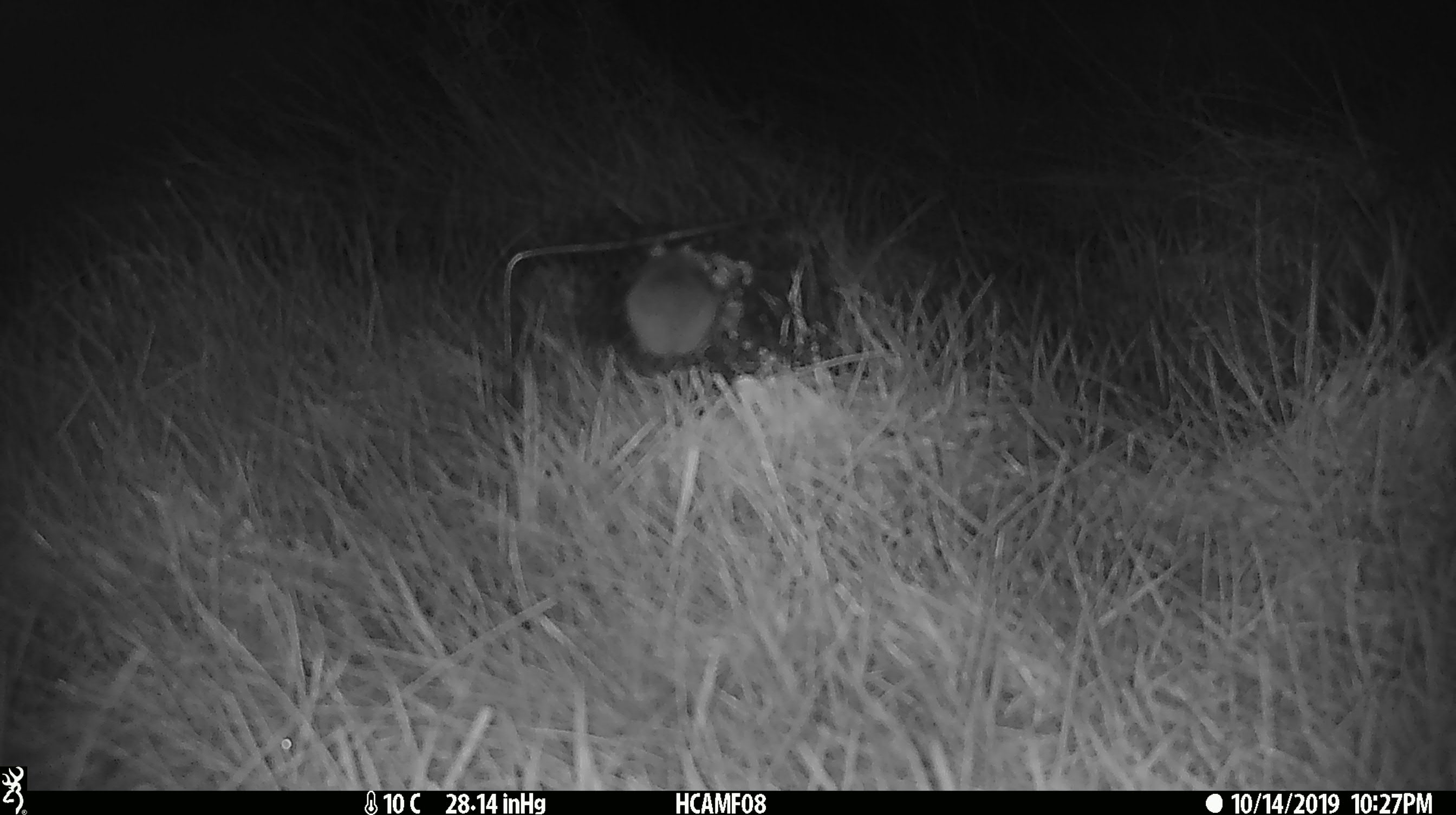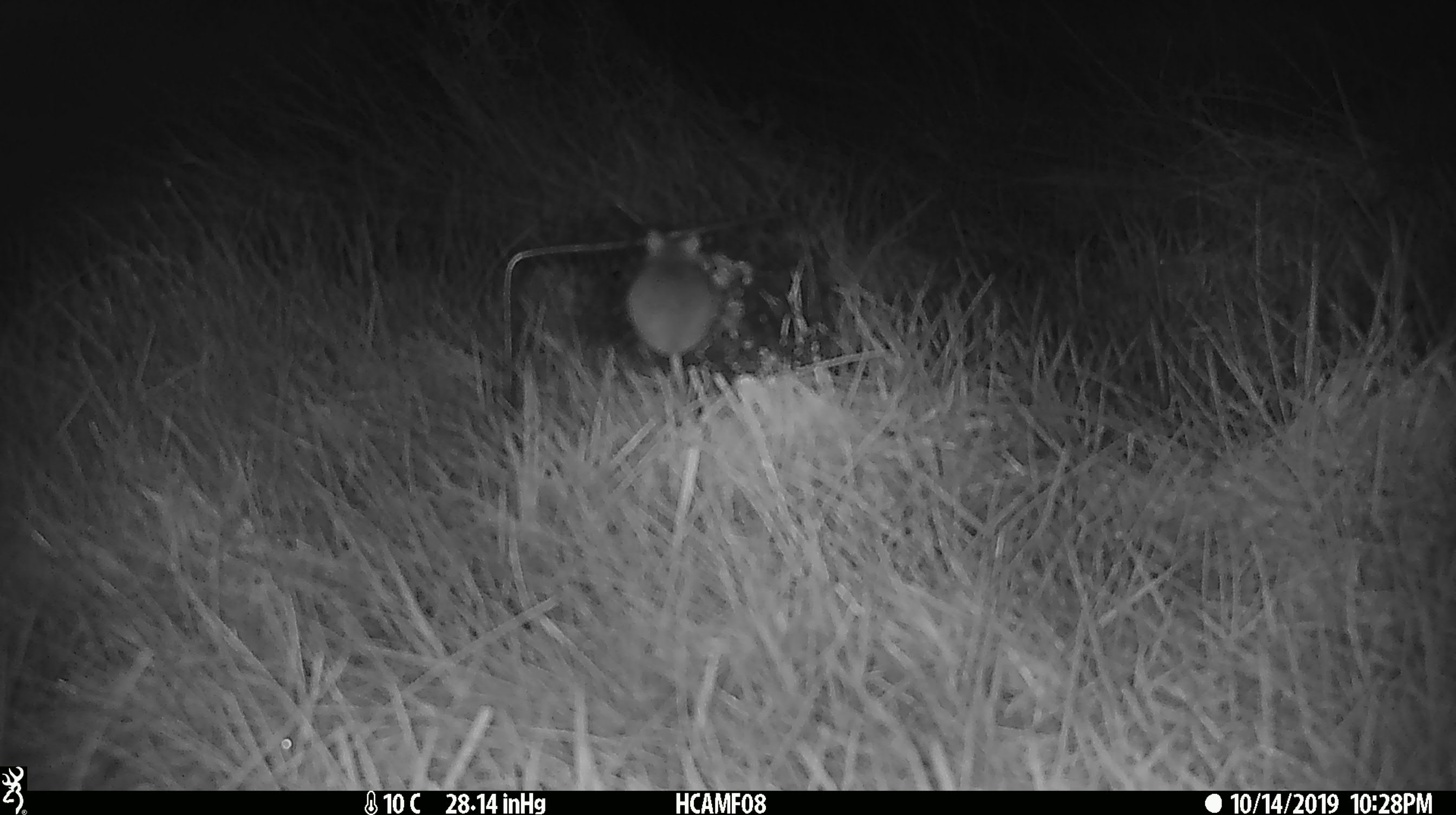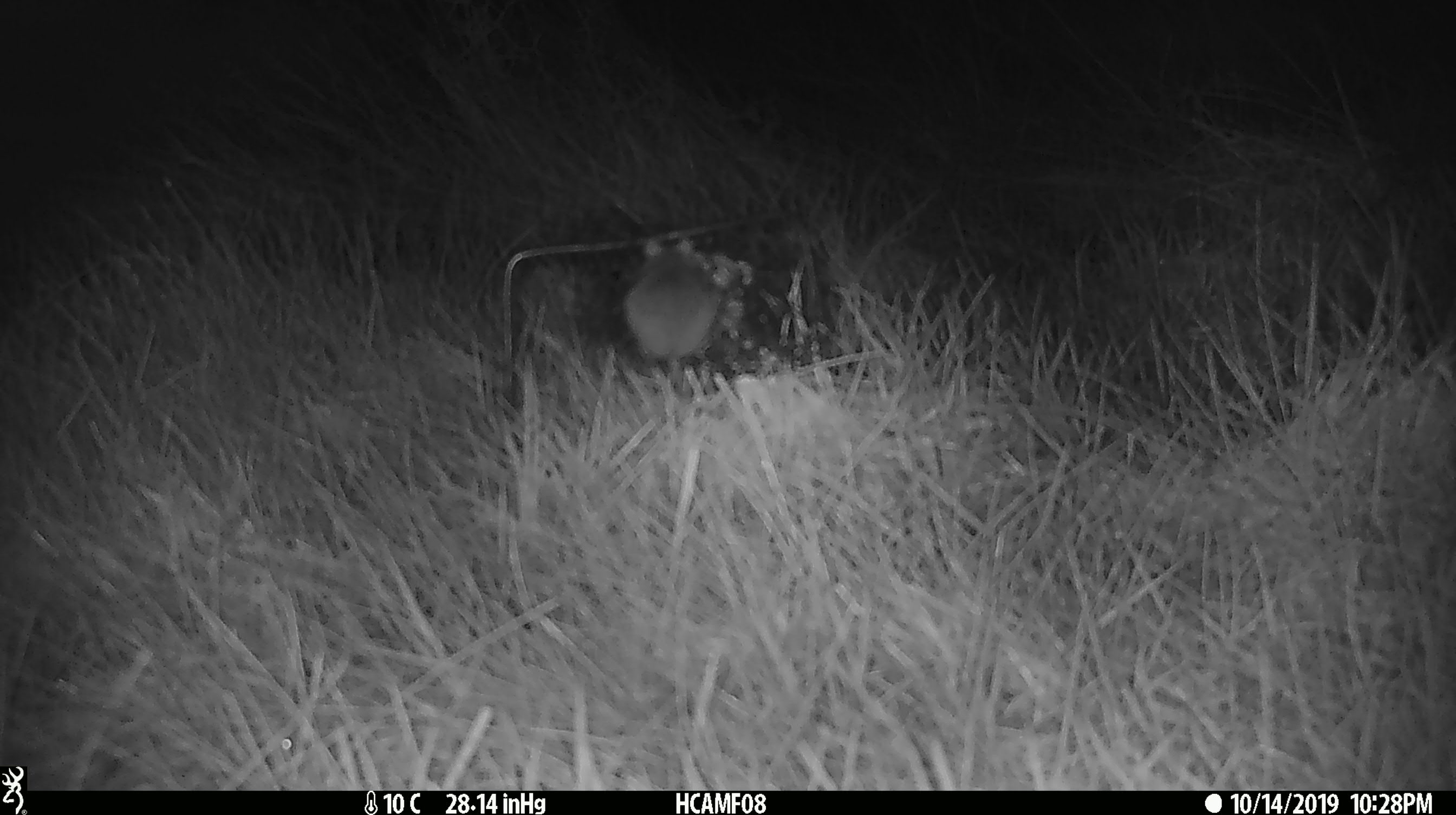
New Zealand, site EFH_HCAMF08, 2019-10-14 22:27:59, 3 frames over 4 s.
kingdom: Animalia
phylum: Chordata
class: Mammalia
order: Rodentia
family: Muridae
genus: Mus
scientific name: Mus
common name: mouse